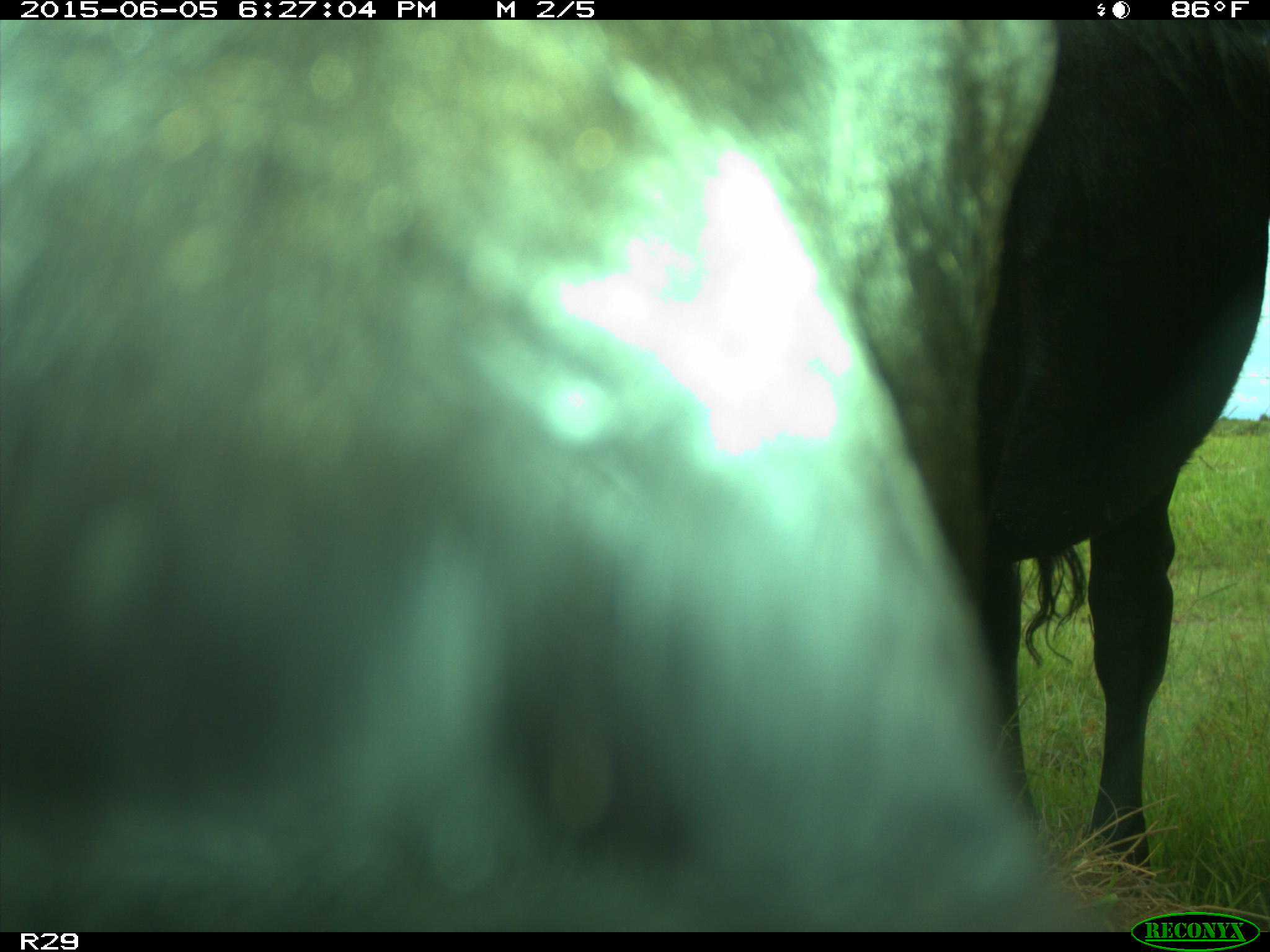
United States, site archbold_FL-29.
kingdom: Animalia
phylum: Chordata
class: Mammalia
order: Artiodactyla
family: Bovidae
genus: Bos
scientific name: Bos taurus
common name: domestic cow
Bos taurus (domestic cow).